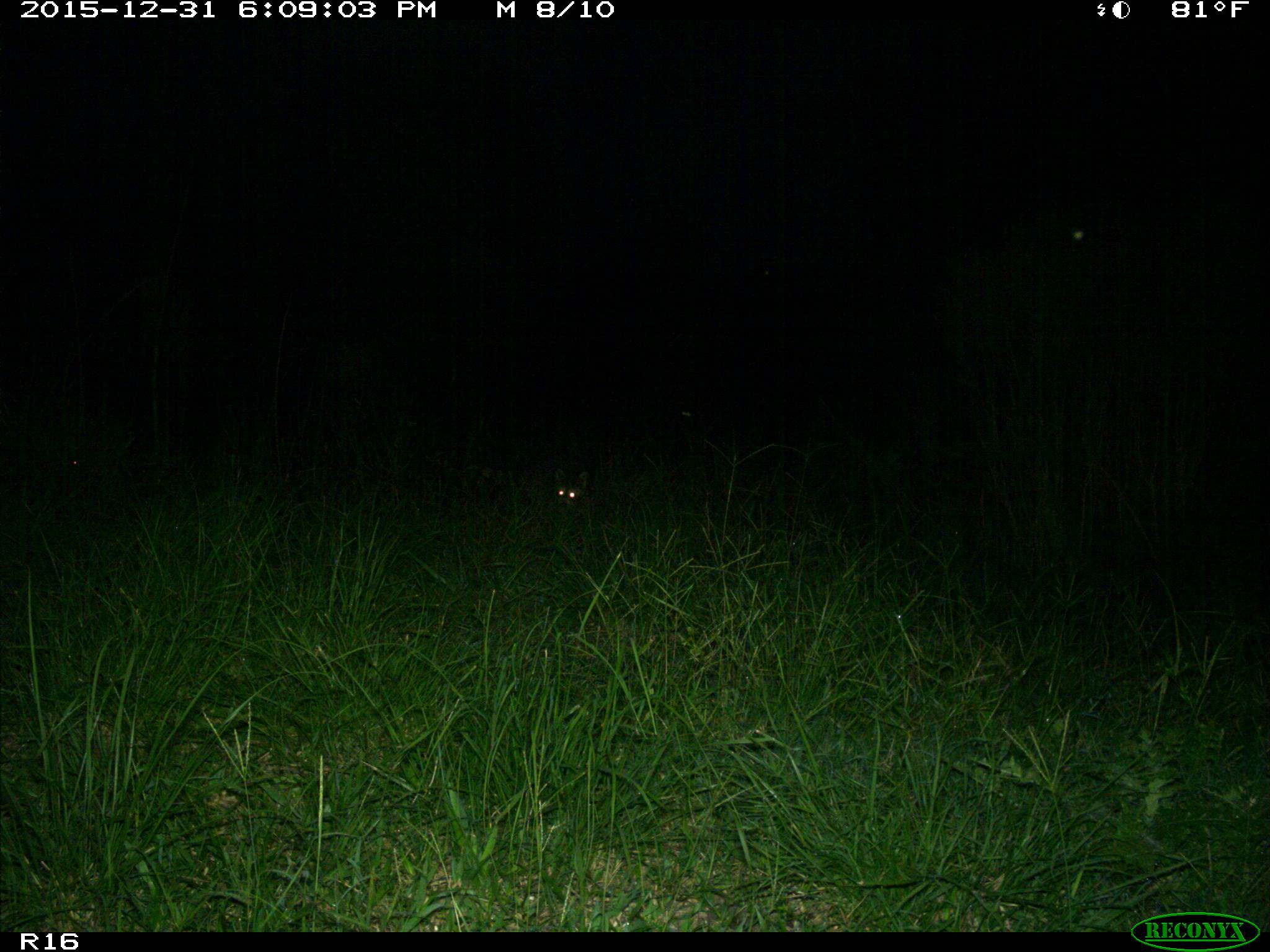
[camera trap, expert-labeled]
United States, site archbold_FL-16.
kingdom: Animalia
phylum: Chordata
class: Mammalia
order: Carnivora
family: Procyonidae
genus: Procyon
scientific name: Procyon lotor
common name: common raccoon